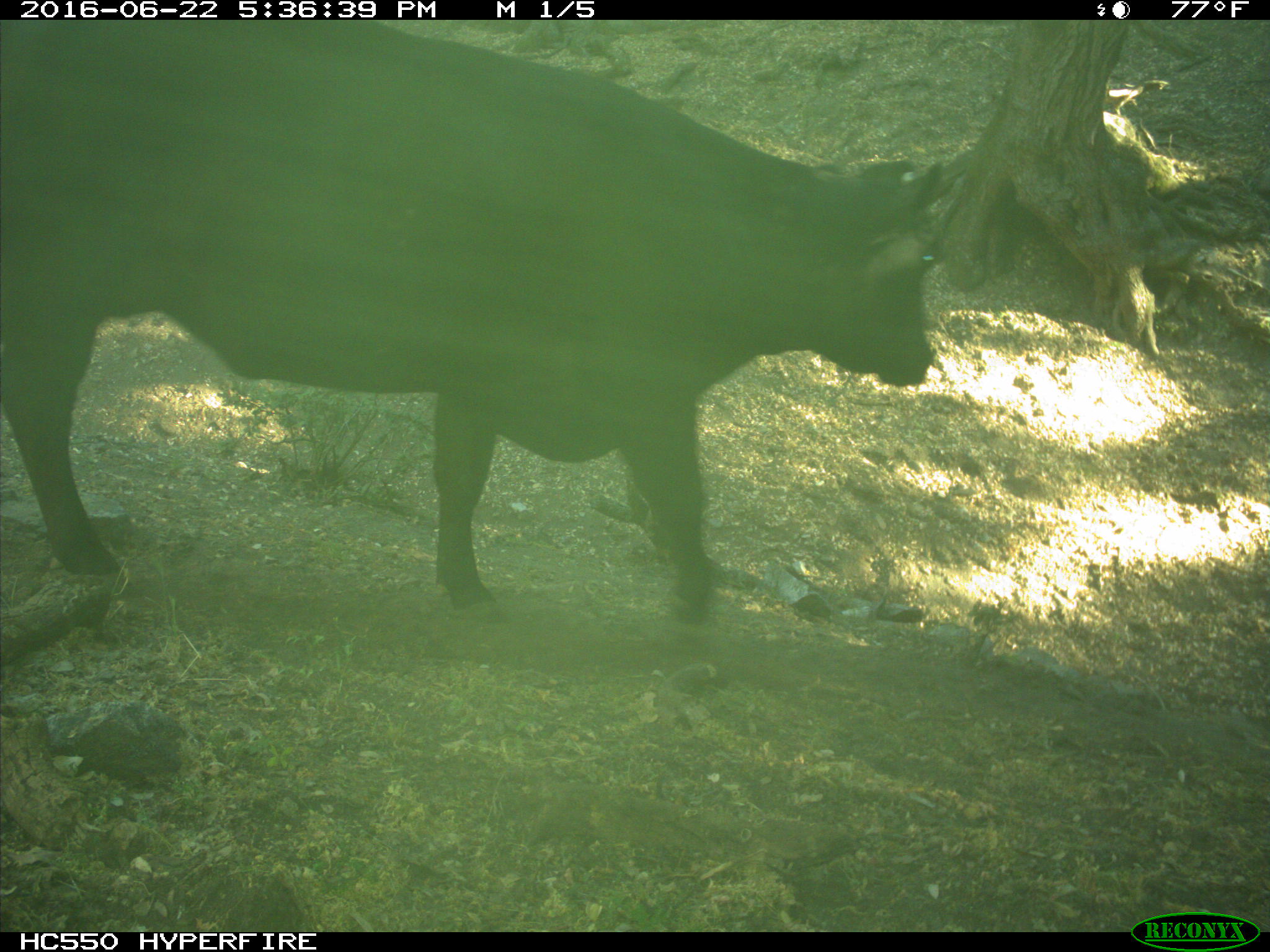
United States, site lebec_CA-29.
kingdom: Animalia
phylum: Chordata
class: Mammalia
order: Artiodactyla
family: Bovidae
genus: Bos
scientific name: Bos taurus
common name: domestic cow